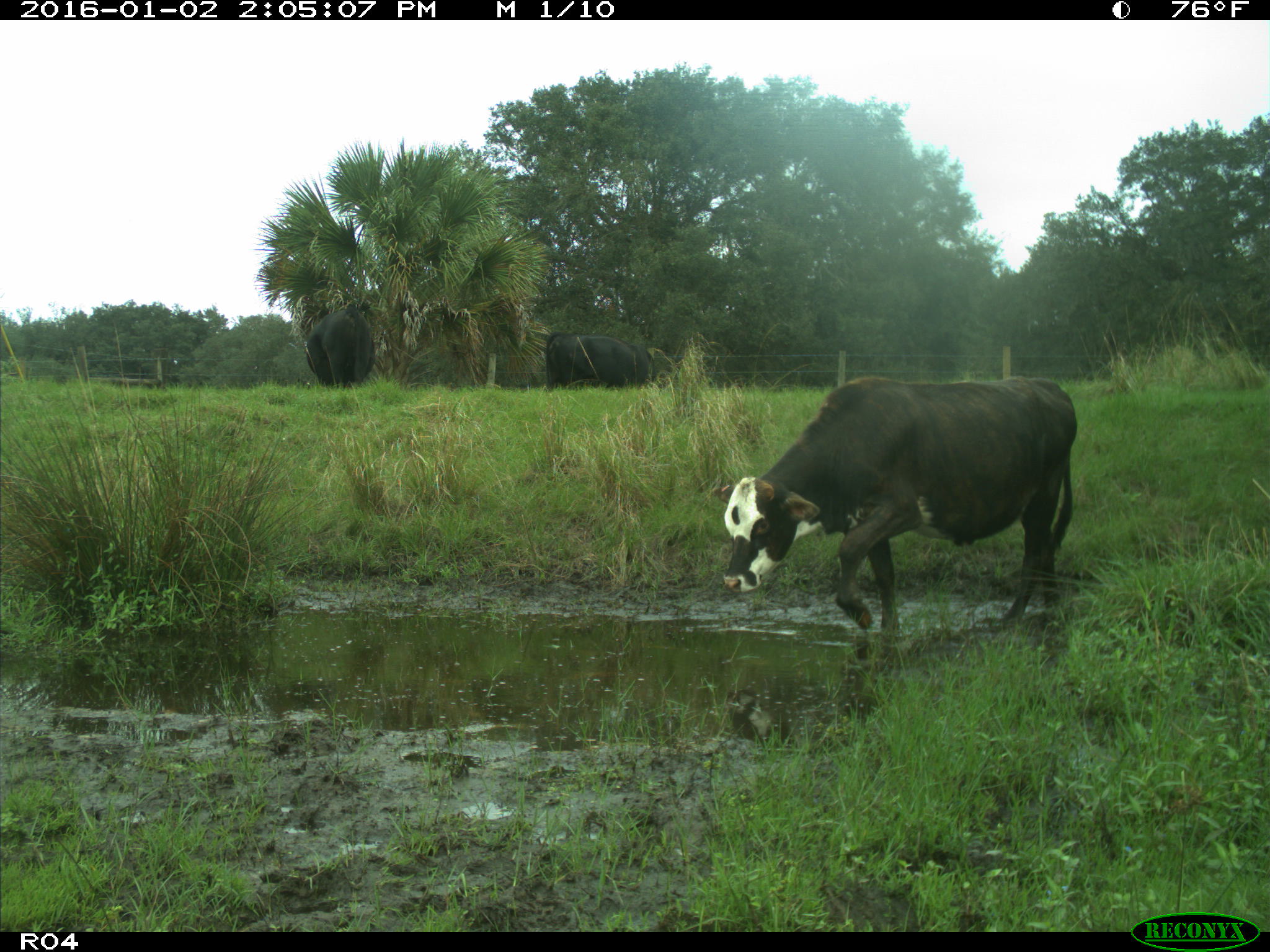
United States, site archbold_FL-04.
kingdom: Animalia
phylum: Chordata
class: Mammalia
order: Artiodactyla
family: Bovidae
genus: Bos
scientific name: Bos taurus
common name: domestic cow